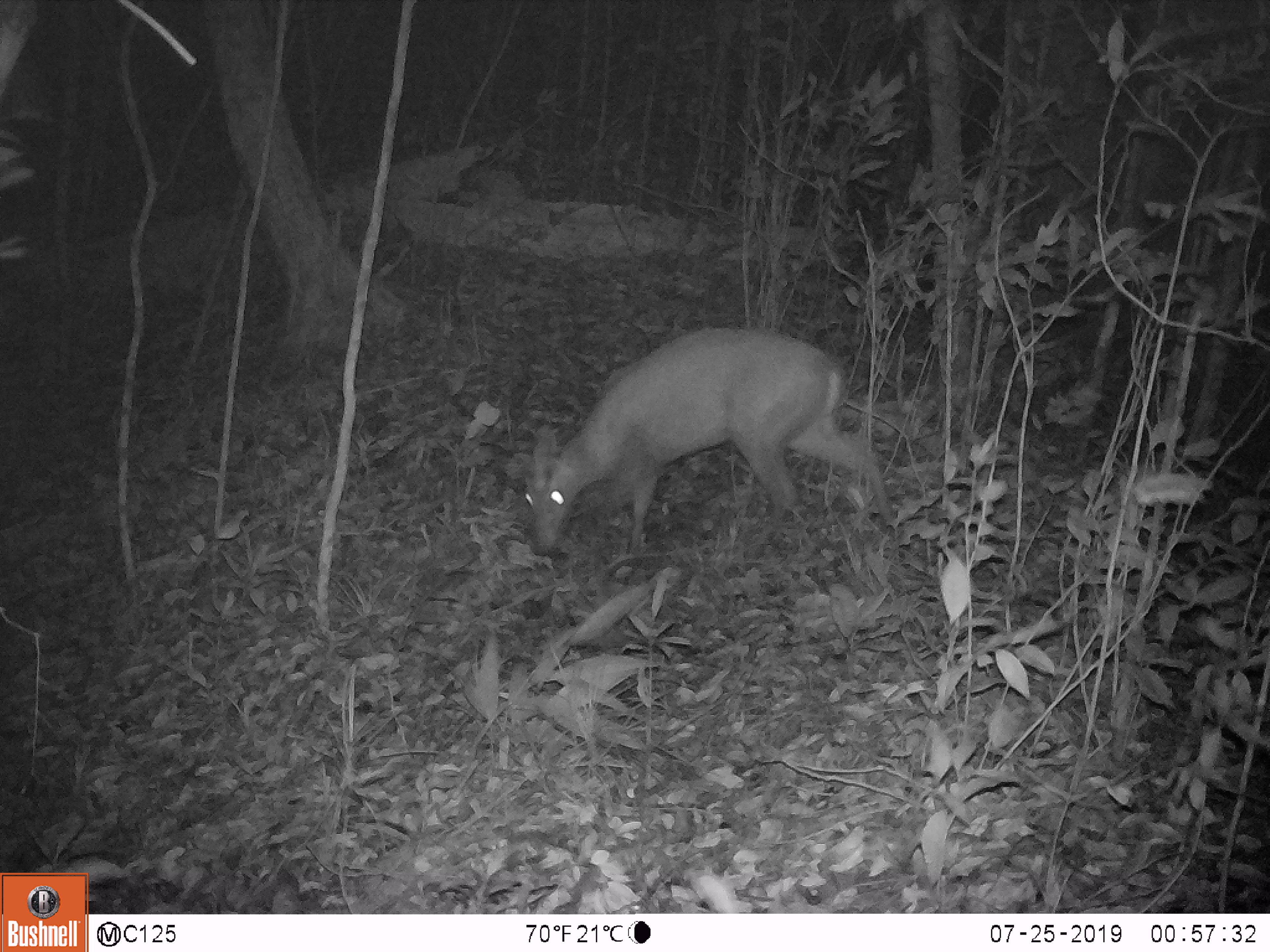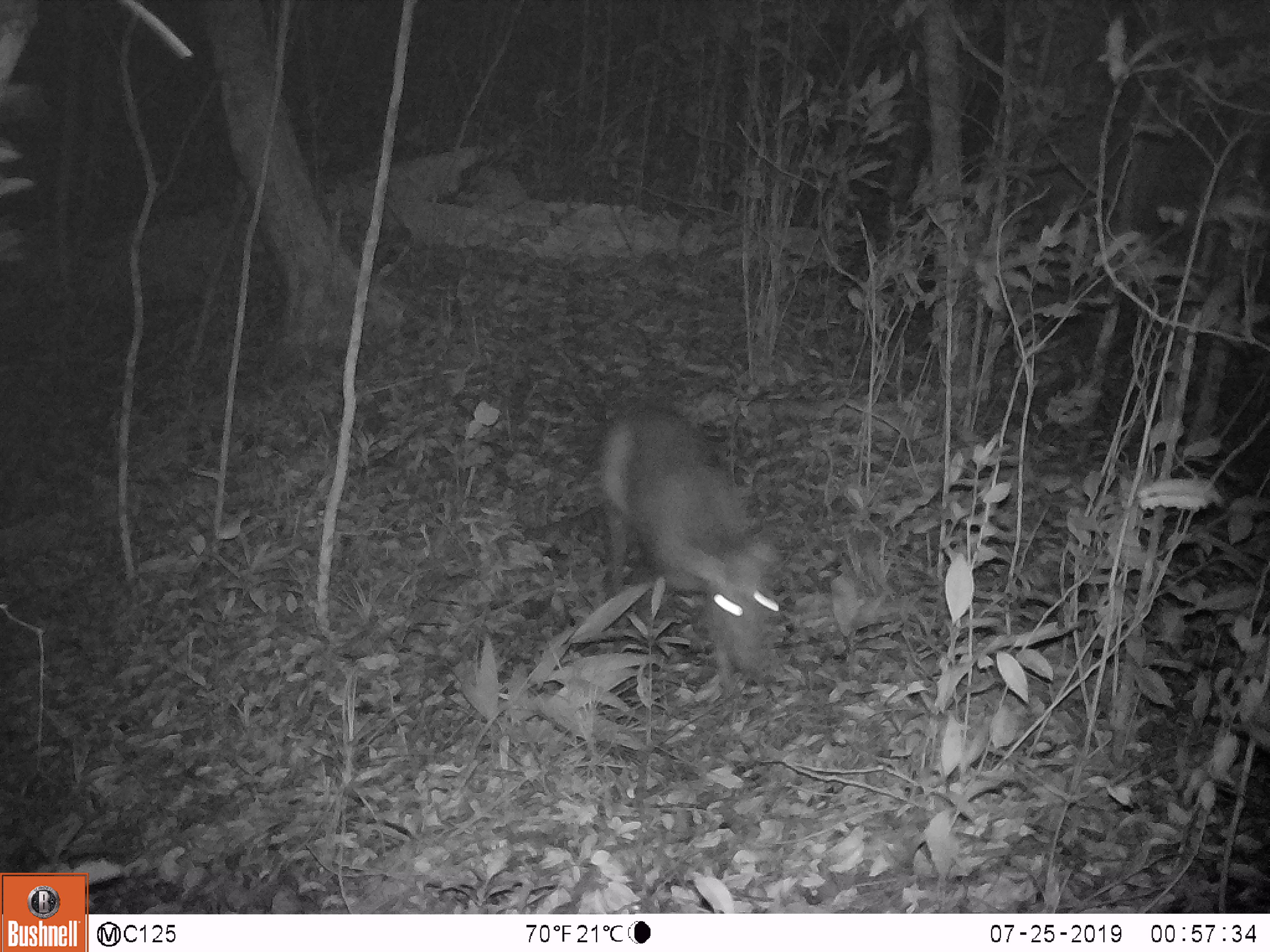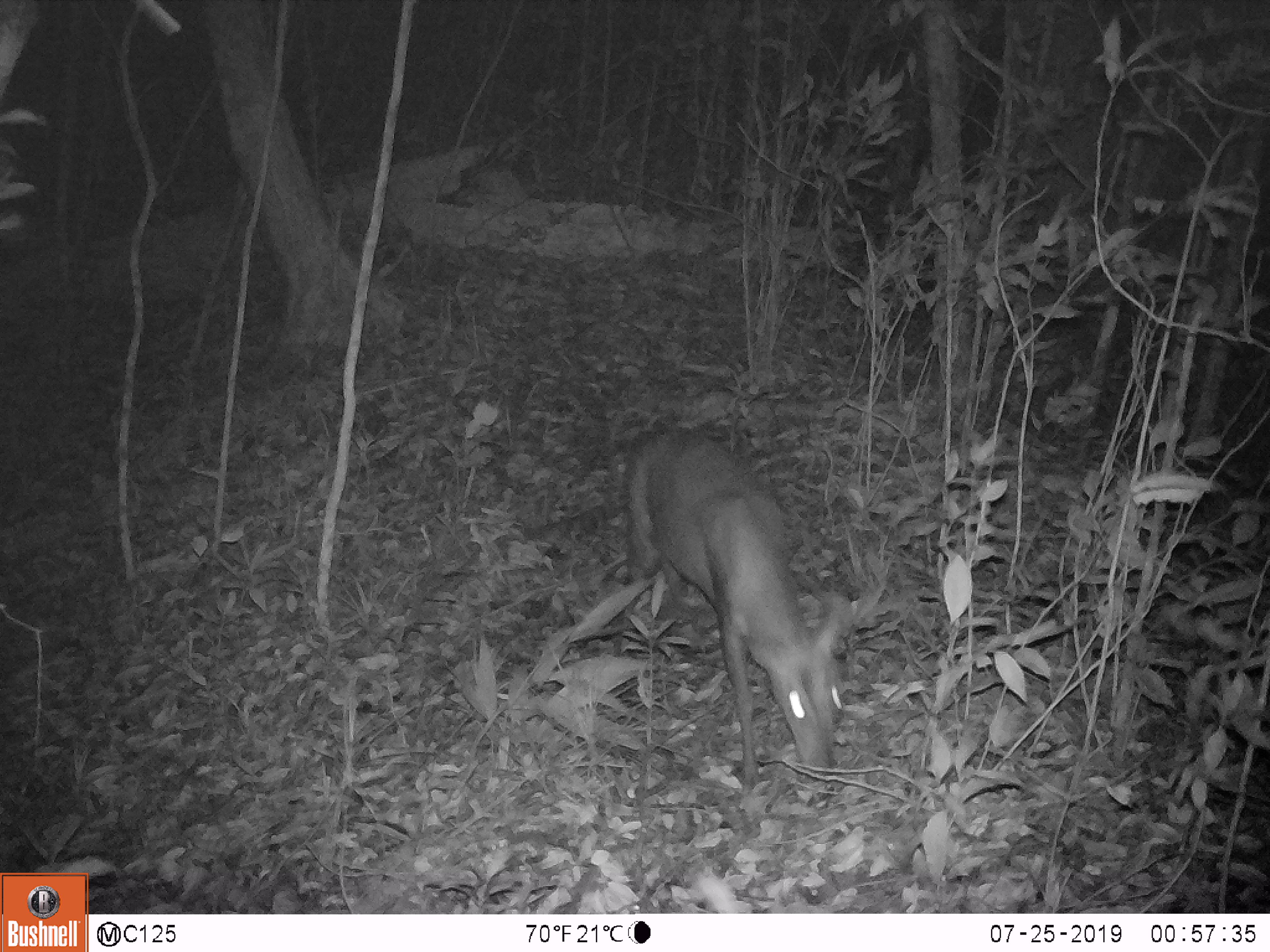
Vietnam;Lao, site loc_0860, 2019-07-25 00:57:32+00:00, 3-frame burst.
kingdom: Animalia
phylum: Chordata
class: Mammalia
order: Artiodactyla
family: Cervidae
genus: Muntiacus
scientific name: Muntiacus rooseveltorum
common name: roosevelt's muntjac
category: roosevelts muntjac group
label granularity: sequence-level